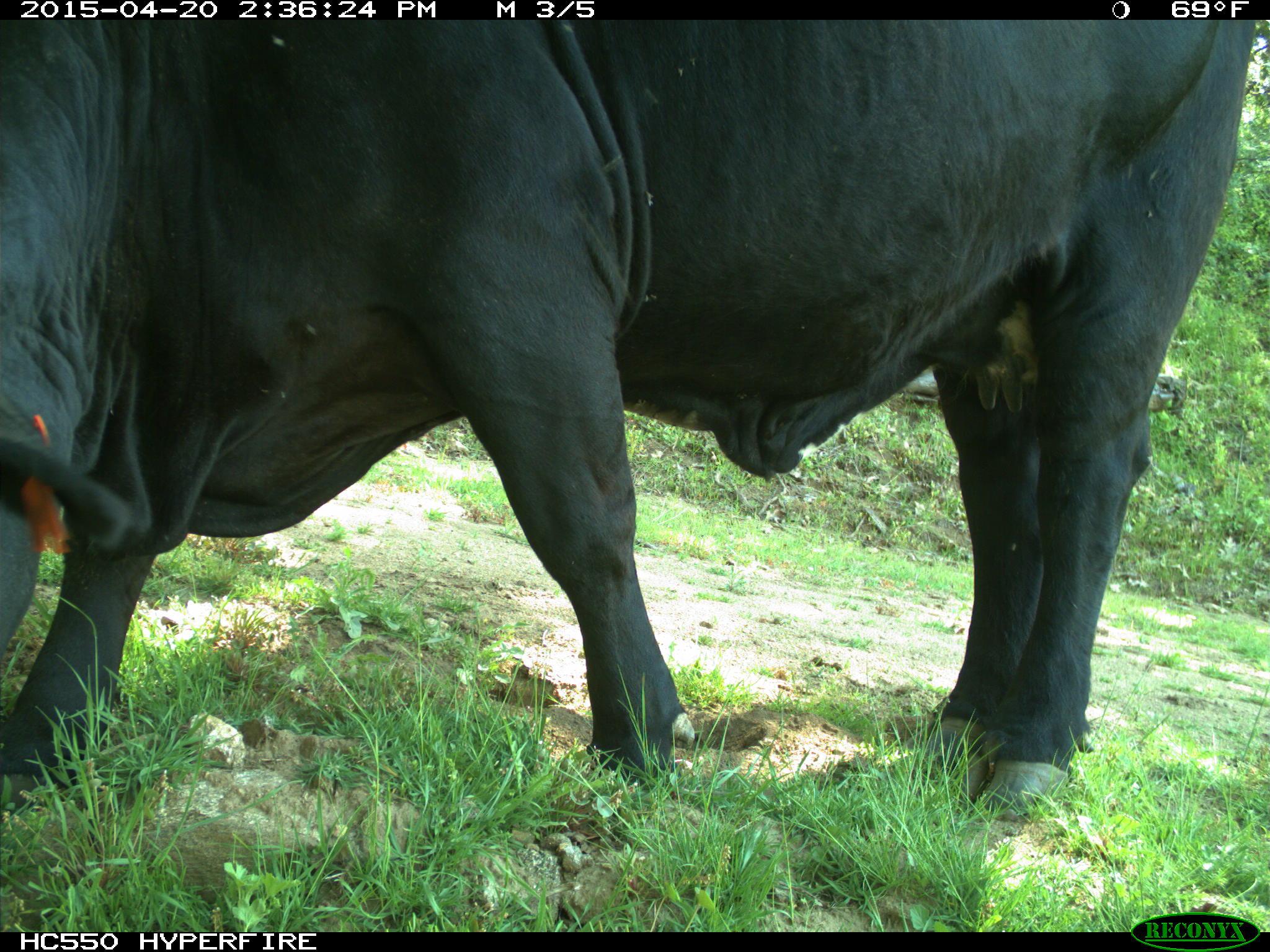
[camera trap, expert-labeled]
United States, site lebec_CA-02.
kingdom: Animalia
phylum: Chordata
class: Mammalia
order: Artiodactyla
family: Bovidae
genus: Bos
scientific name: Bos taurus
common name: domestic cow